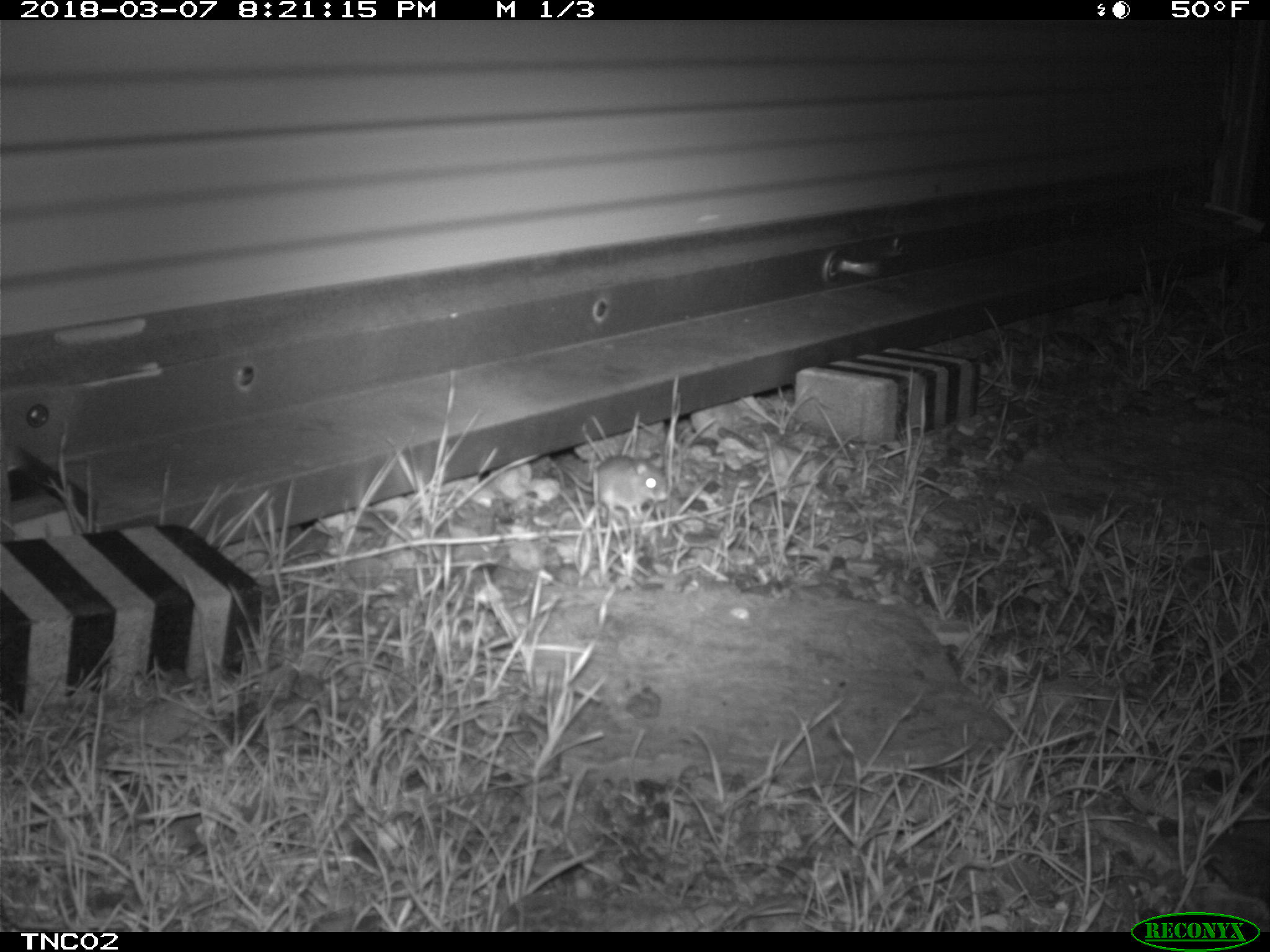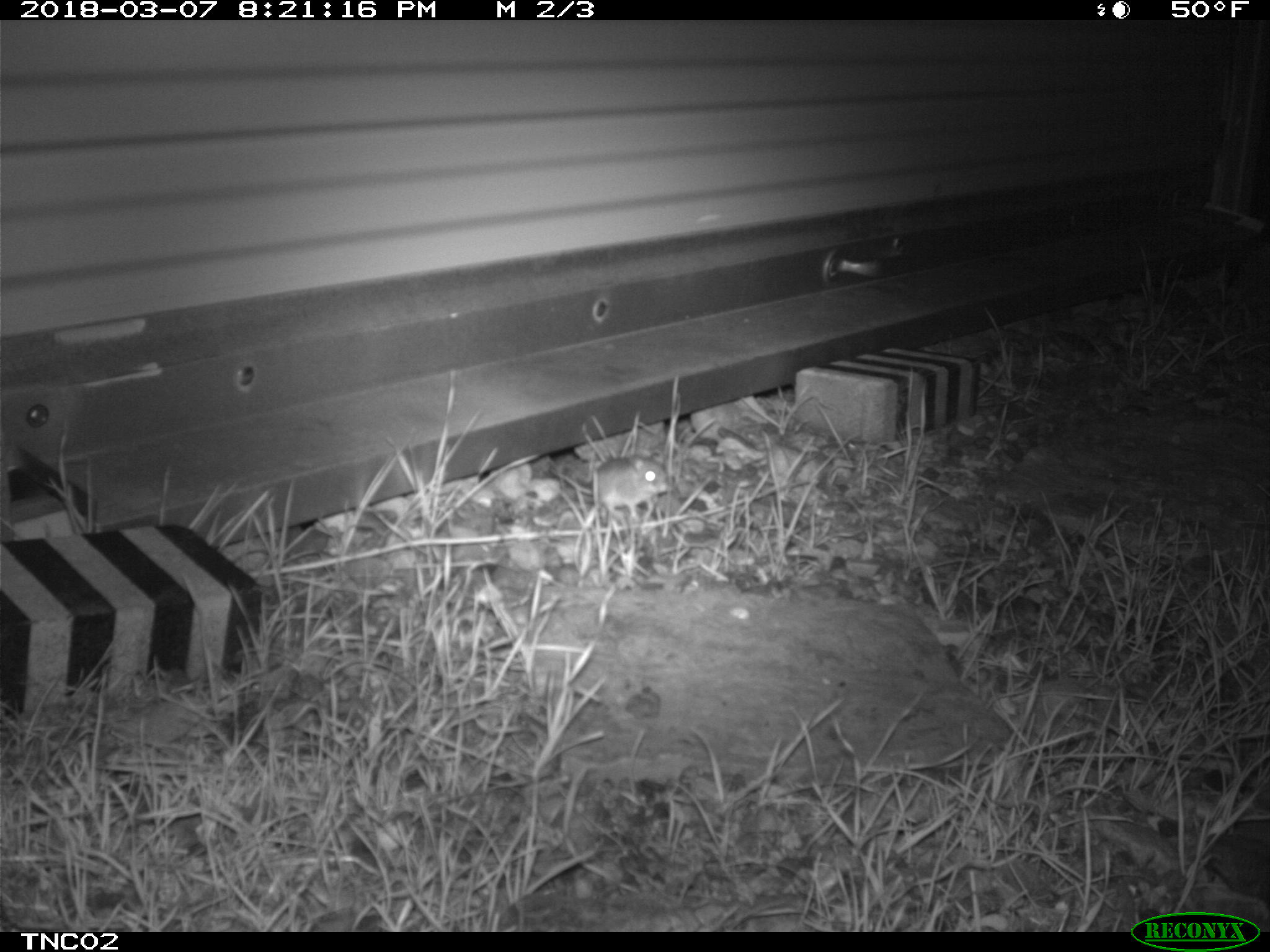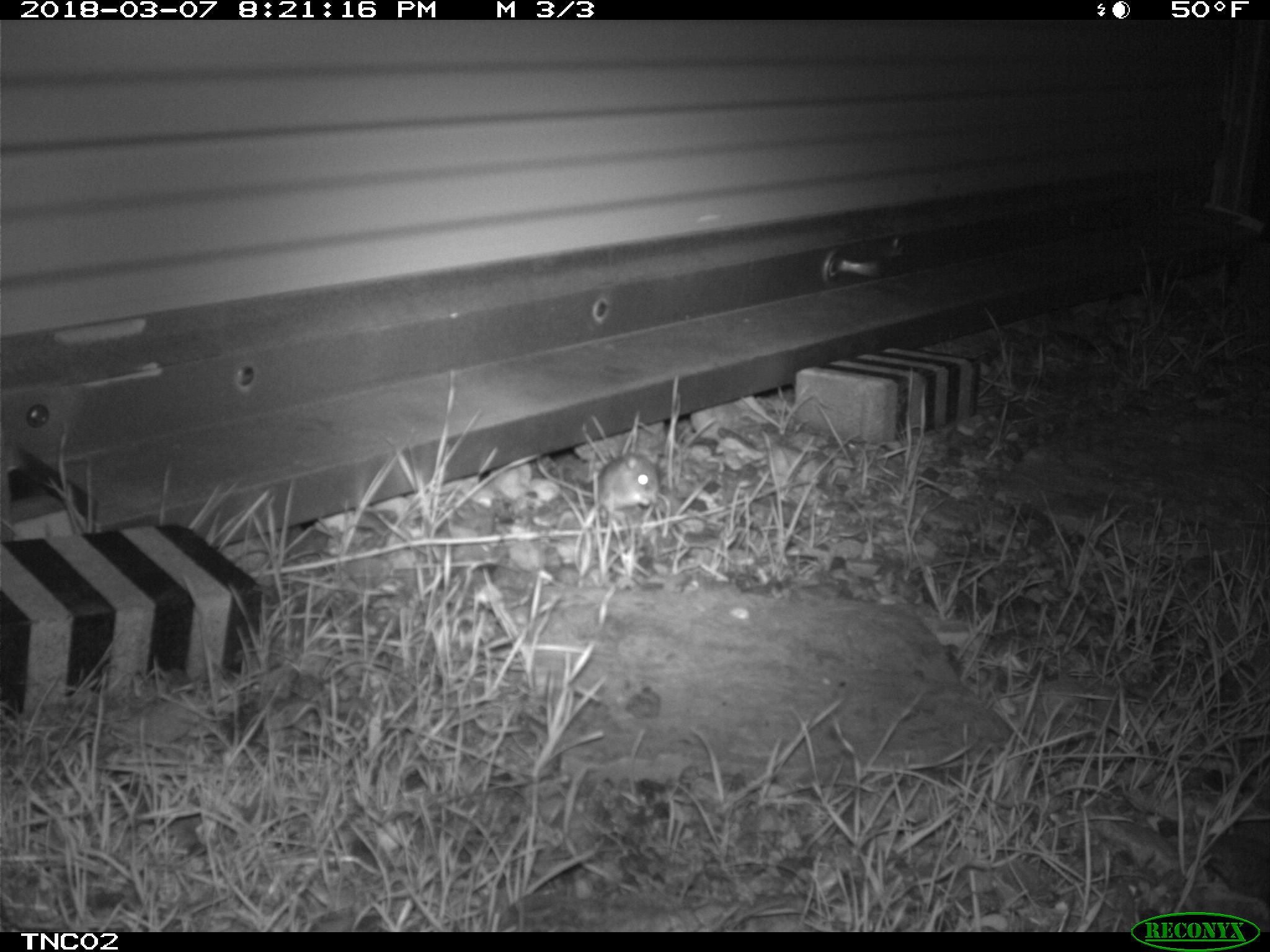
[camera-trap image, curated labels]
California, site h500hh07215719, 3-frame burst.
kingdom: Animalia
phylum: Chordata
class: Mammalia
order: Rodentia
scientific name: Rodentia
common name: rodent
Rodent (Rodentia).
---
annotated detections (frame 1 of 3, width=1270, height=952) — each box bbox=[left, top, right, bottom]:
rodent: bbox=[561, 455, 668, 519]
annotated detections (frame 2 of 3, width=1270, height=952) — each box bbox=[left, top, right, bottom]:
rodent: bbox=[548, 456, 668, 519]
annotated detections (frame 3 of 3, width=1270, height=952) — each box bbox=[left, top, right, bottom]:
rodent: bbox=[536, 452, 659, 520]